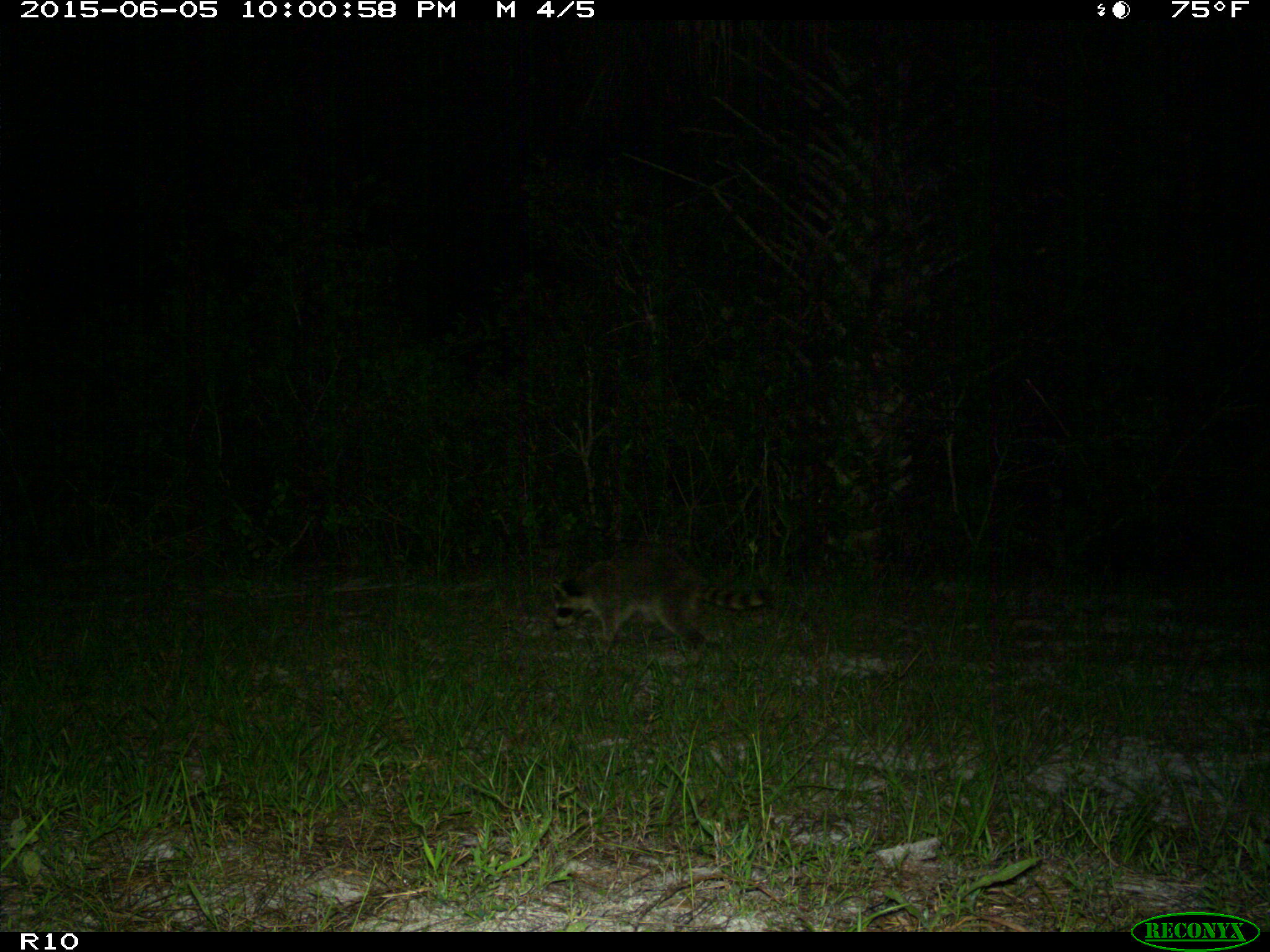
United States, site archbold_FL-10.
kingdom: Animalia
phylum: Chordata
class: Mammalia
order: Carnivora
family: Procyonidae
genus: Procyon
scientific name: Procyon lotor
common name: common raccoon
Procyon lotor (common raccoon).